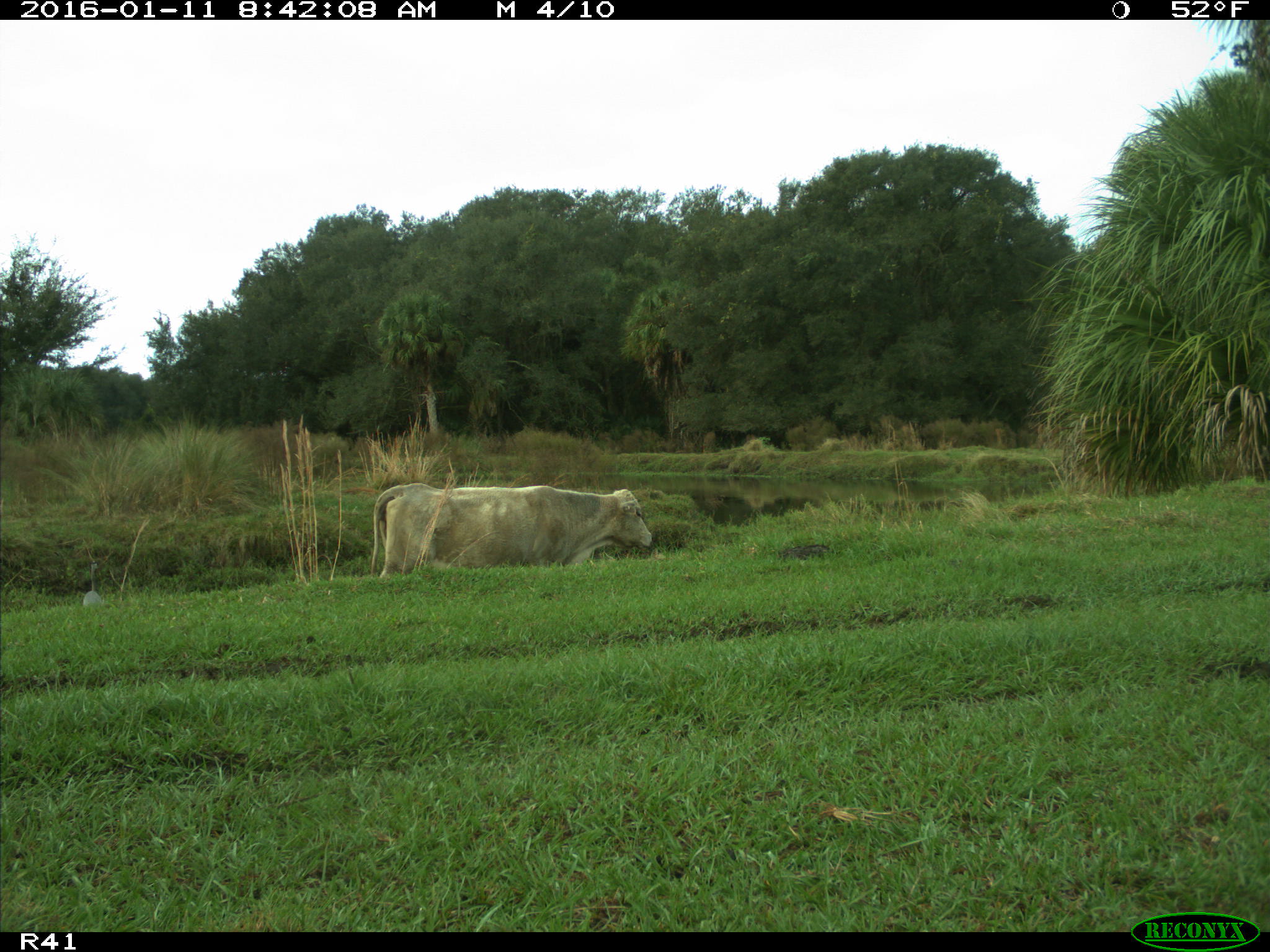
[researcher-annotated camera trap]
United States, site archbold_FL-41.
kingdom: Animalia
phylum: Chordata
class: Mammalia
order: Artiodactyla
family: Bovidae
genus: Bos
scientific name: Bos taurus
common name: domestic cow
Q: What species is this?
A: Bos taurus (domestic cow).